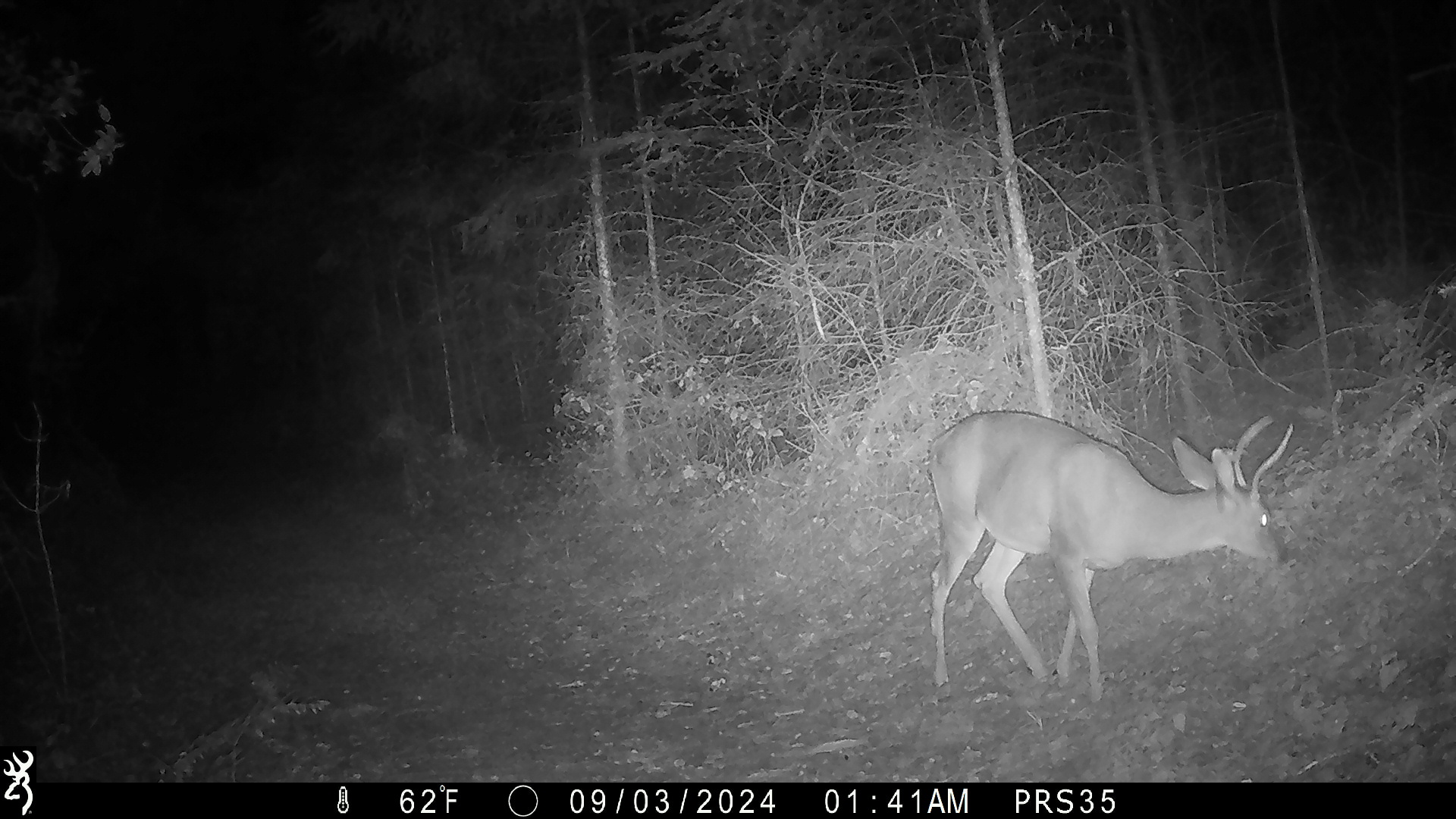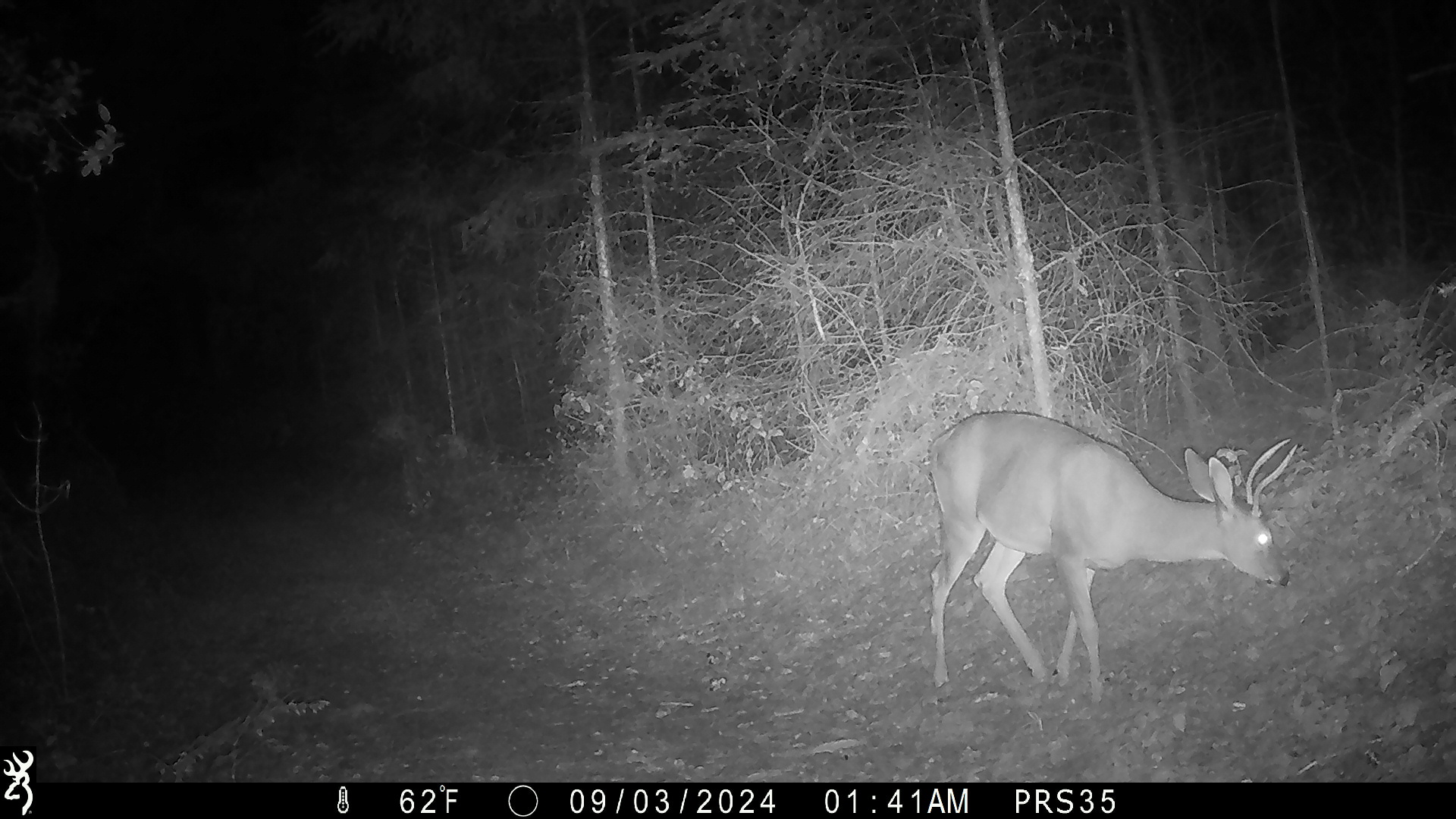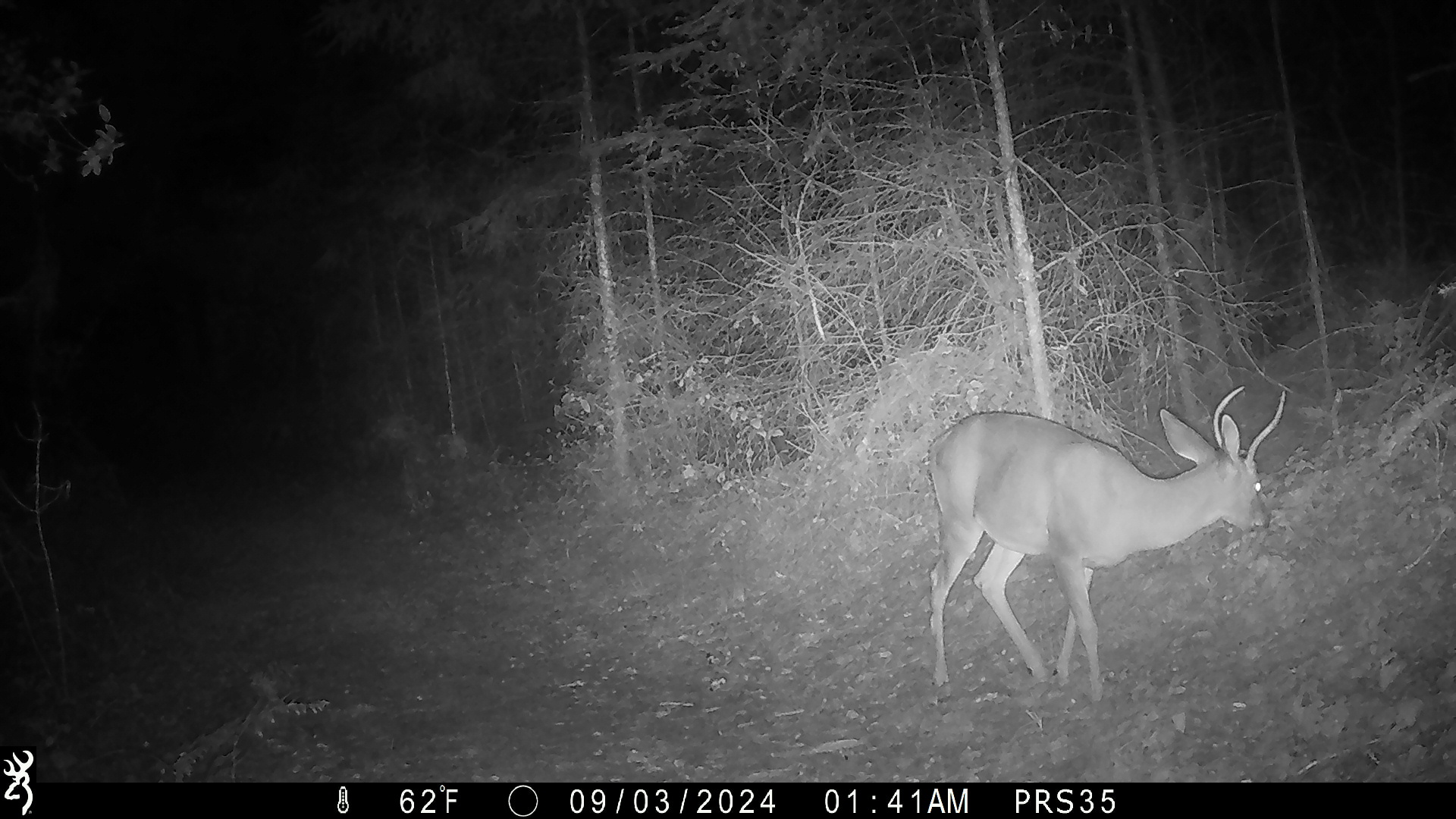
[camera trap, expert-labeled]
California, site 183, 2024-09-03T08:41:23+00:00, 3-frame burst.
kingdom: Animalia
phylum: Chordata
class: Mammalia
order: Artiodactyla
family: Cervidae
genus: Odocoileus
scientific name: Odocoileus hemionus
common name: mule deer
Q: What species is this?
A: Mule deer (Odocoileus hemionus).